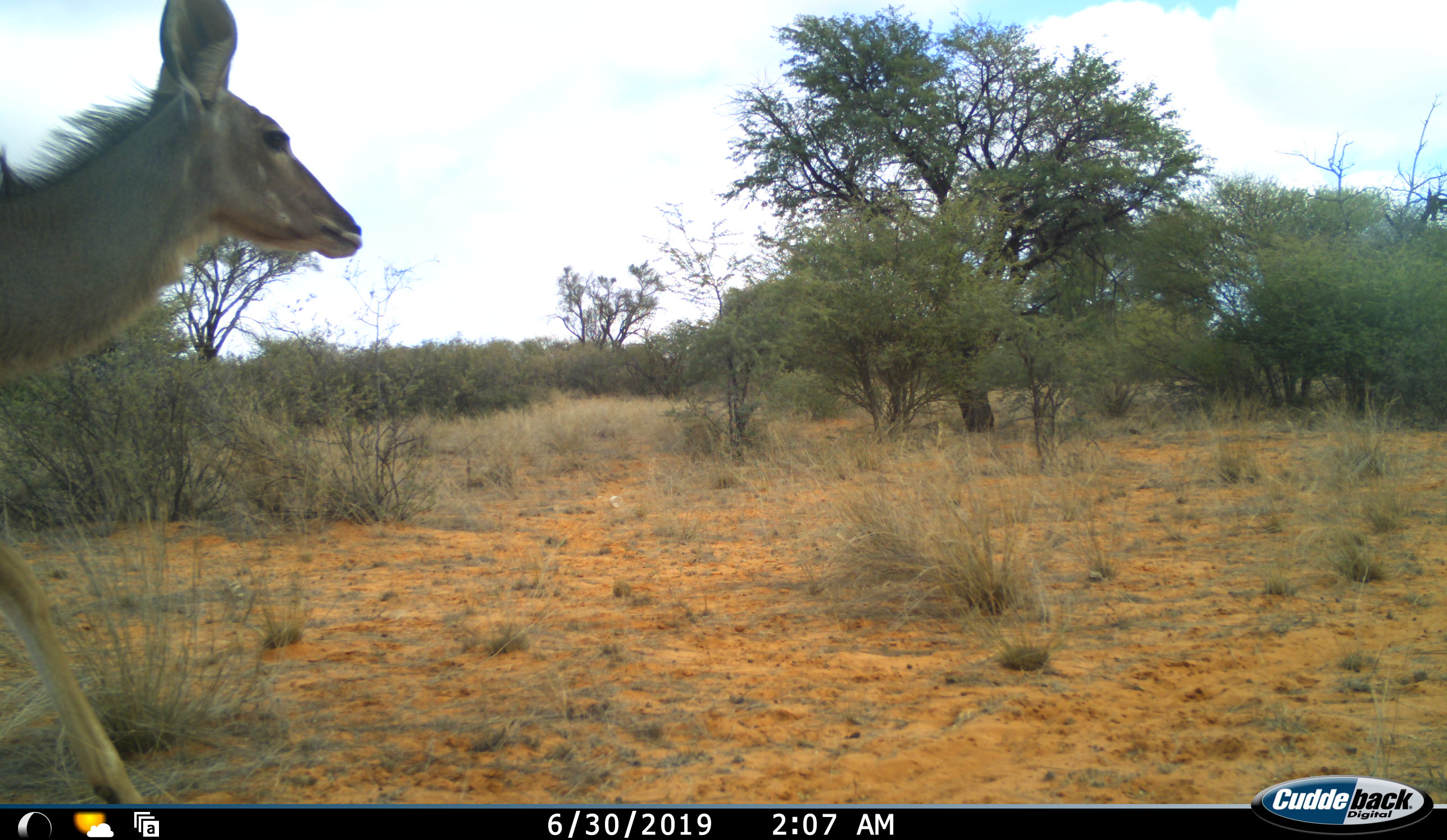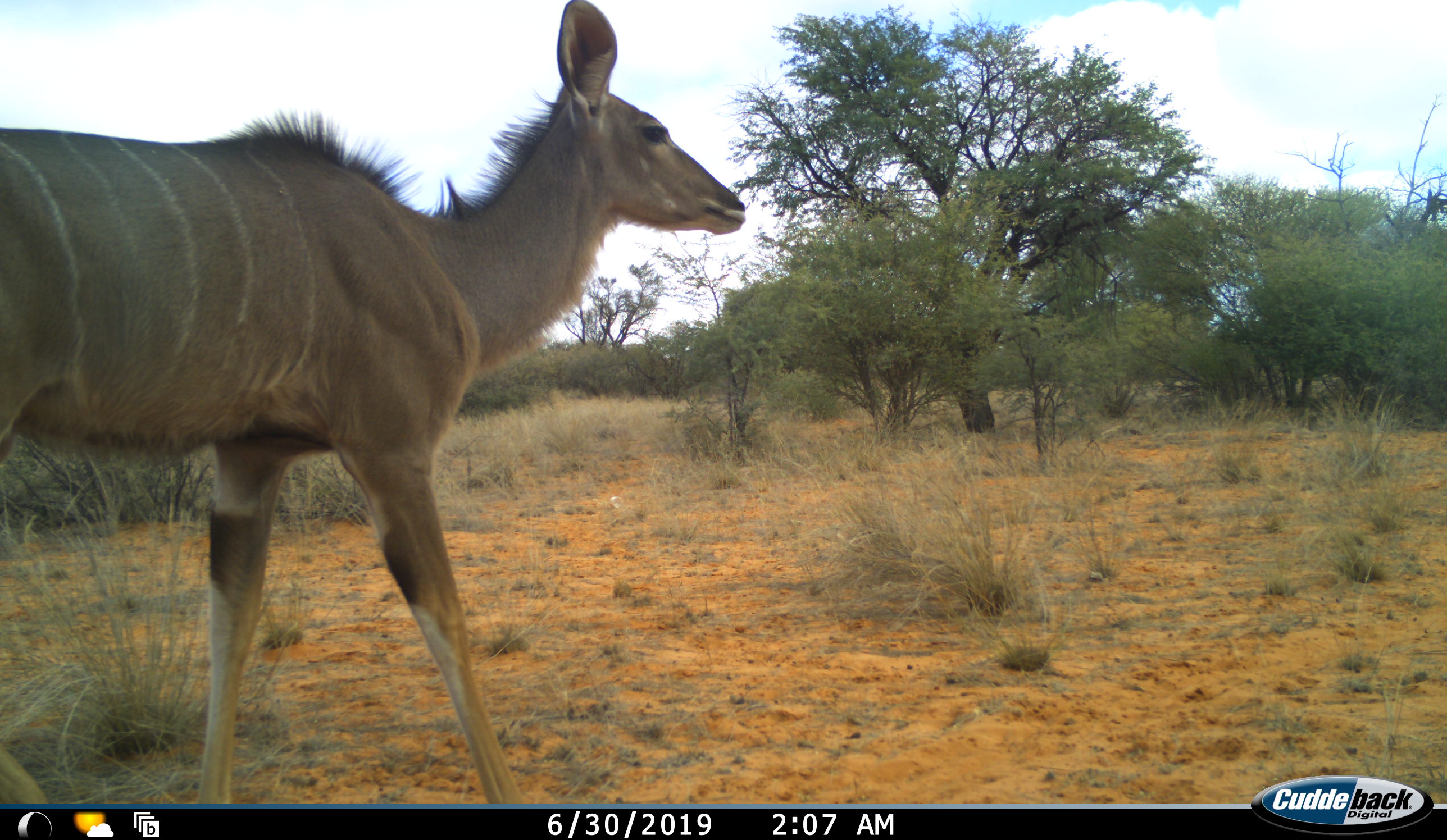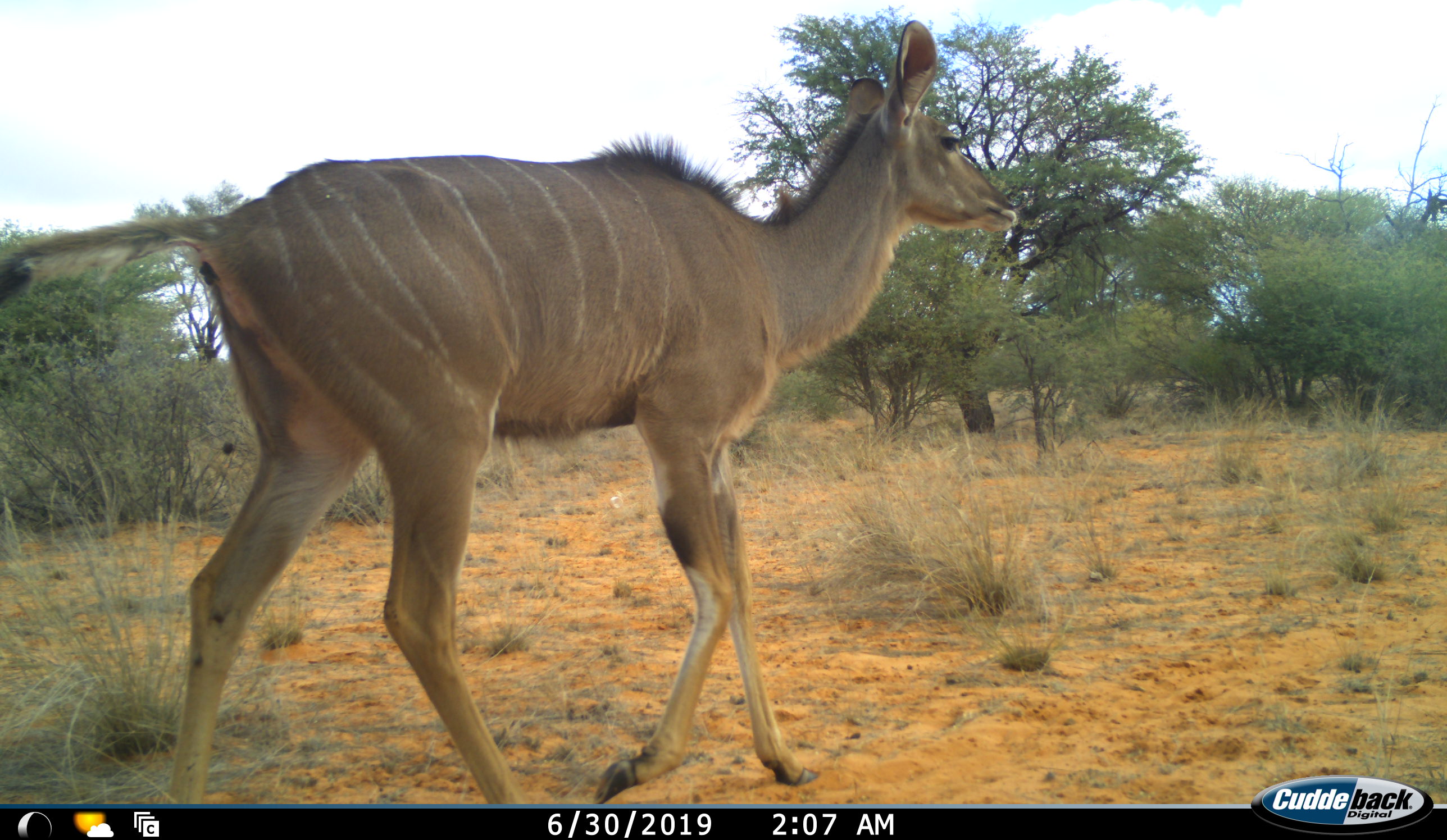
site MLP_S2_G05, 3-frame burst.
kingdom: Animalia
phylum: Chordata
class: Mammalia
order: Artiodactyla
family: Bovidae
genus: Tragelaphus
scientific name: Tragelaphus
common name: kudu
Kudu (Tragelaphus), count 1. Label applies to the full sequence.